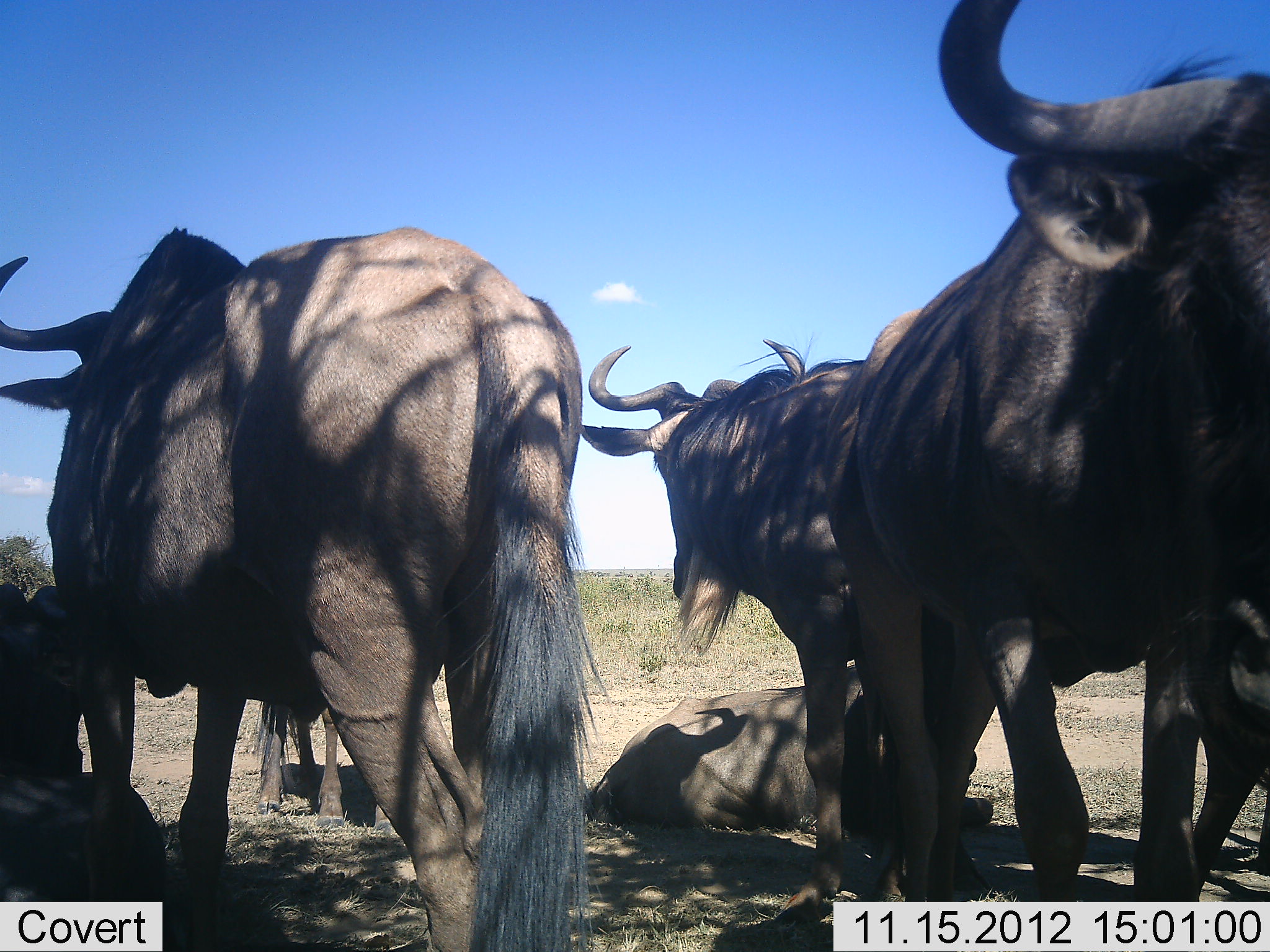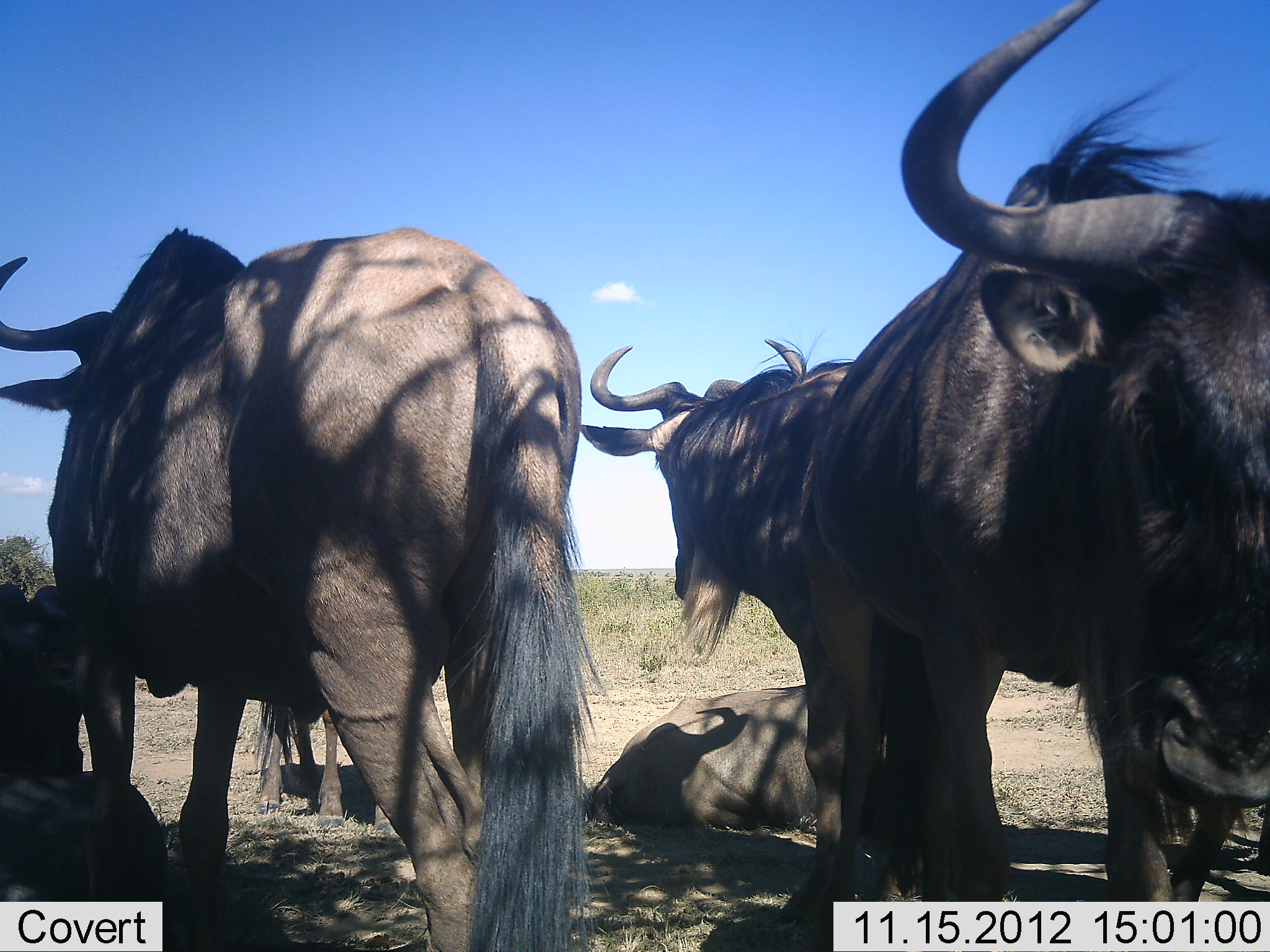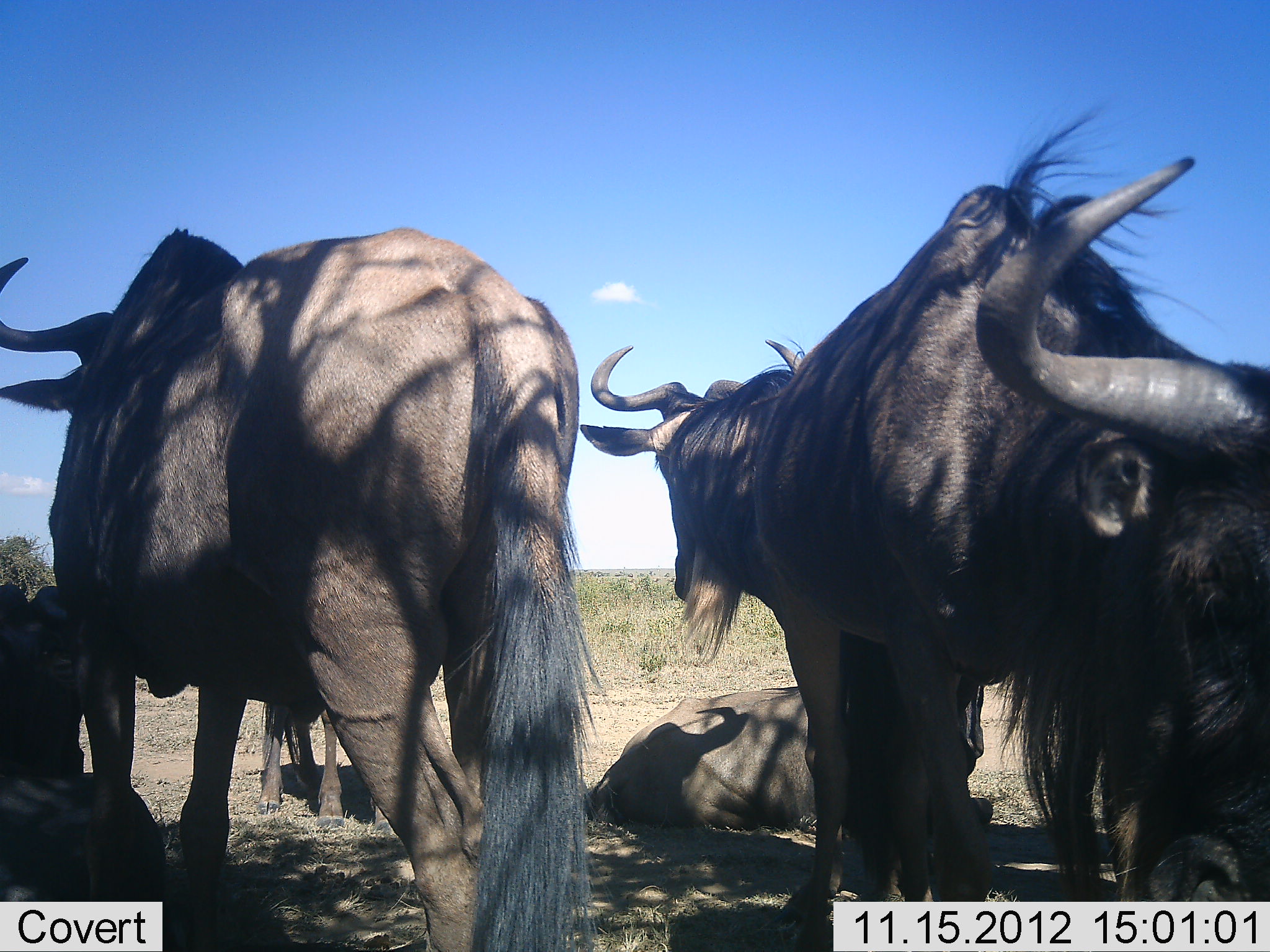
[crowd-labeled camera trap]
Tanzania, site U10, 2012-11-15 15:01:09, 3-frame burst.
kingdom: Animalia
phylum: Chordata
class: Mammalia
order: Artiodactyla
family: Bovidae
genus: Connochaetes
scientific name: Connochaetes taurinus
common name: blue wildebeest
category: wildebeest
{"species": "wildebeest (blue wildebeest) (Connochaetes taurinus)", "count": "6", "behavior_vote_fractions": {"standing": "60%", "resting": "90%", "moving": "20%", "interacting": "0%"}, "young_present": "0%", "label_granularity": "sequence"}